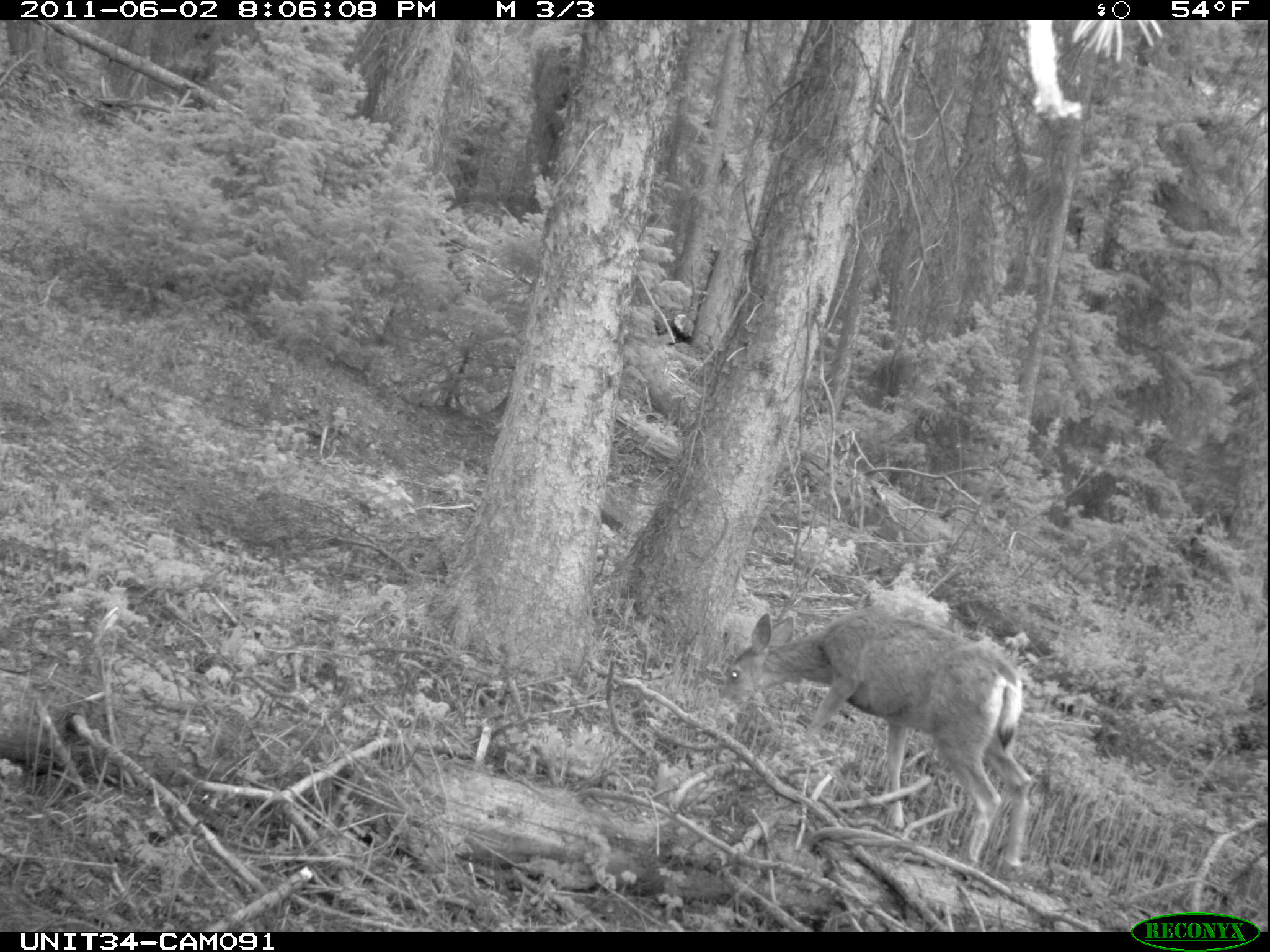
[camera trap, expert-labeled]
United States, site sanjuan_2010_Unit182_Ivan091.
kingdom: Animalia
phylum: Chordata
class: Mammalia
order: Artiodactyla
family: Cervidae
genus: Odocoileus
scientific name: Odocoileus hemionus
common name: mule deer